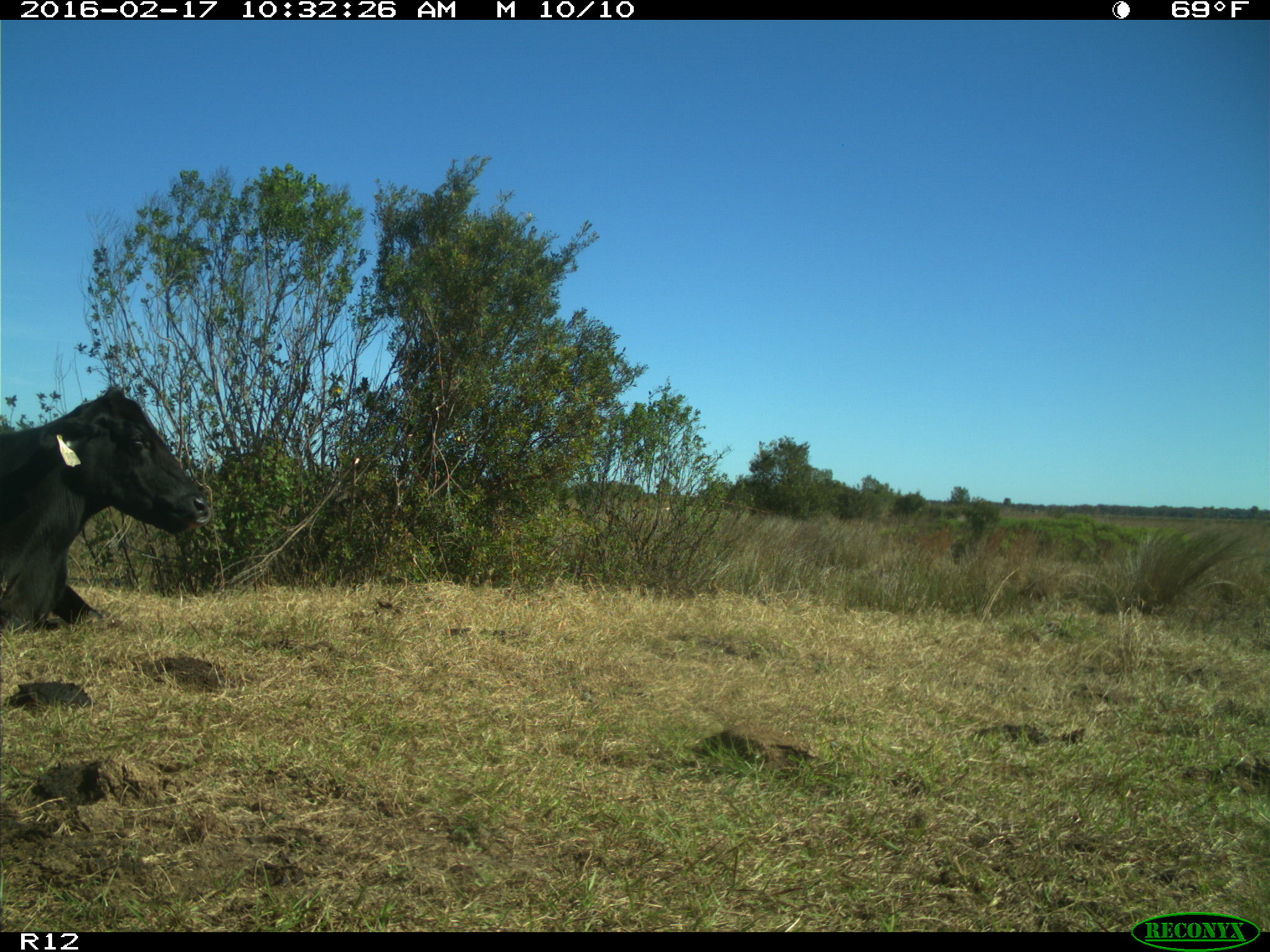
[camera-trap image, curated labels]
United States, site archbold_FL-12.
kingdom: Animalia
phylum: Chordata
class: Mammalia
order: Artiodactyla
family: Bovidae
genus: Bos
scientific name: Bos taurus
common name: domestic cow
Bos taurus (domestic cow).